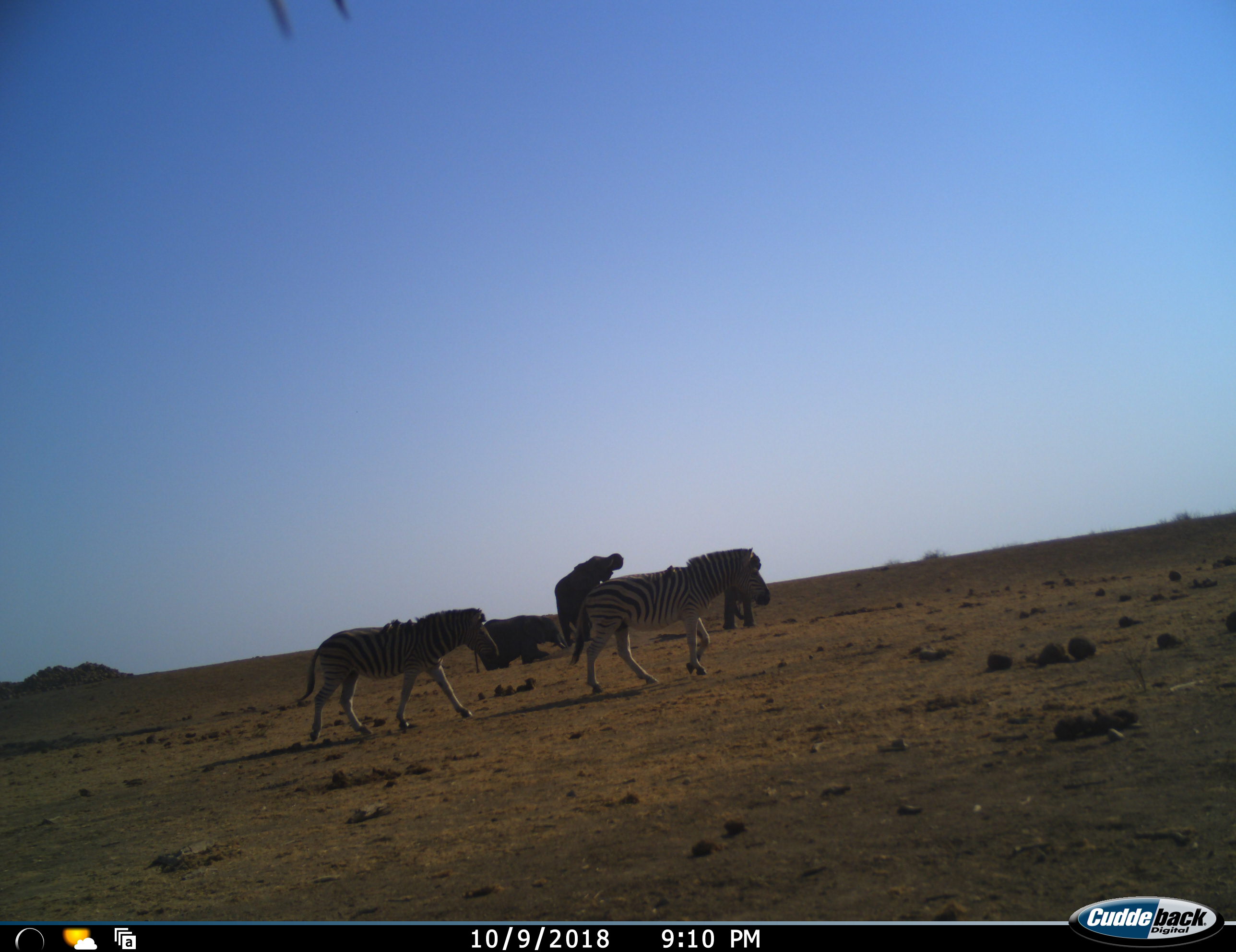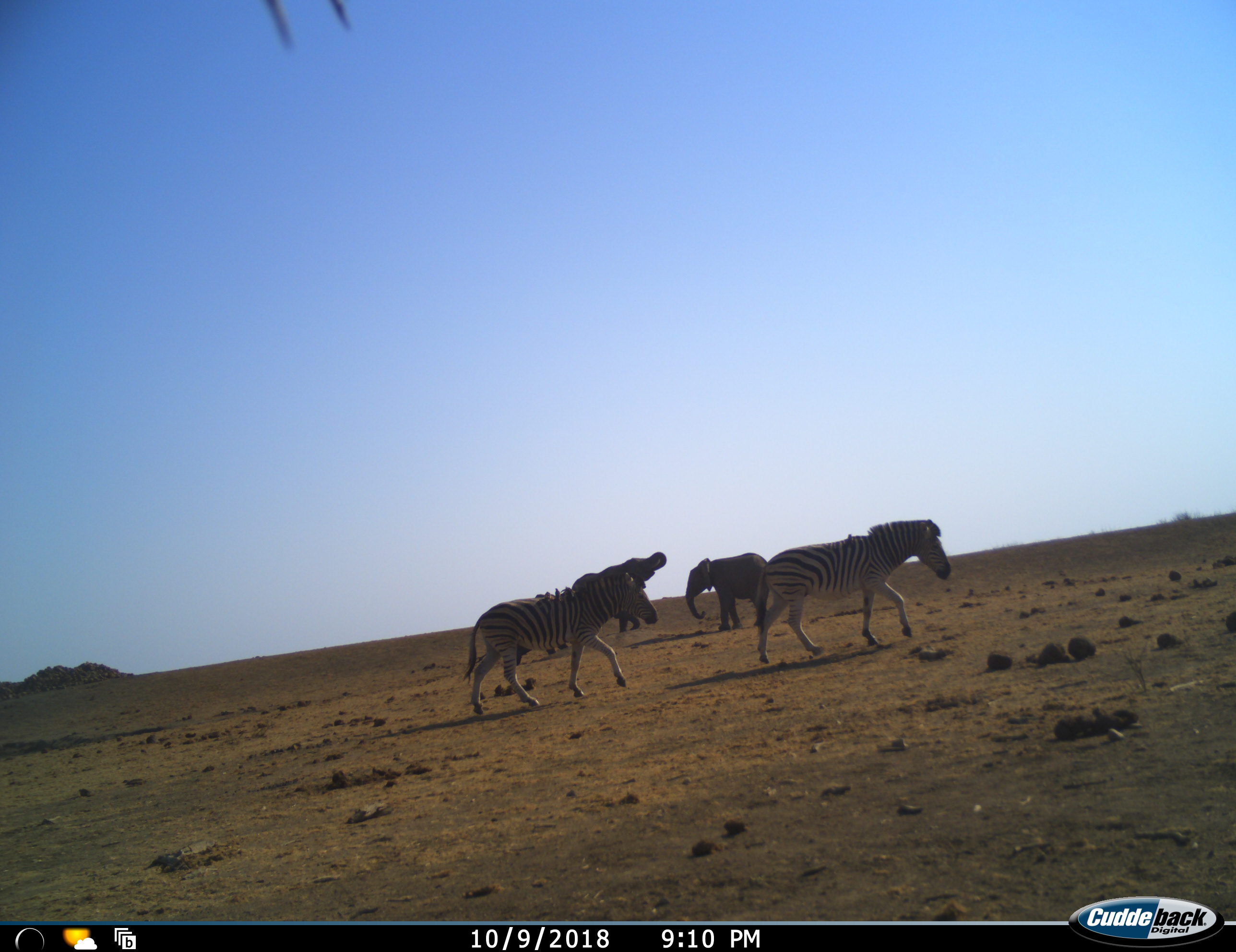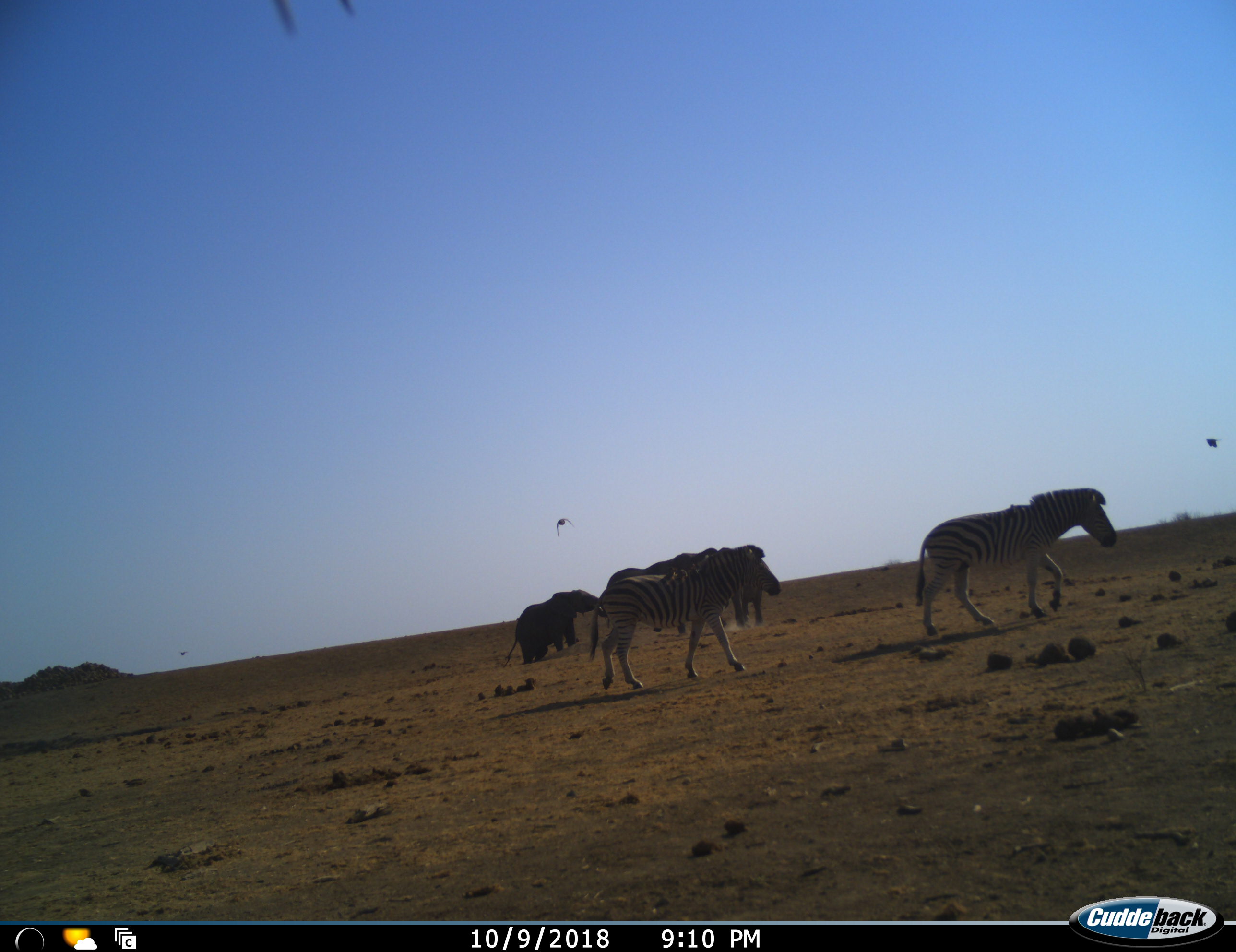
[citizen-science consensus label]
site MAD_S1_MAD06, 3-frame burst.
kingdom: Animalia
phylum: Chordata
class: Mammalia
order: Proboscidea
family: Elephantidae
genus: Loxodonta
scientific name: Loxodonta africana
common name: african bush elephant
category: elephant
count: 3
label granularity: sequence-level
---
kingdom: Animalia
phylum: Chordata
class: Mammalia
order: Perissodactyla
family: Equidae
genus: Equus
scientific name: Equus quagga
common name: plains zebra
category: zebraplains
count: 2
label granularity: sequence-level